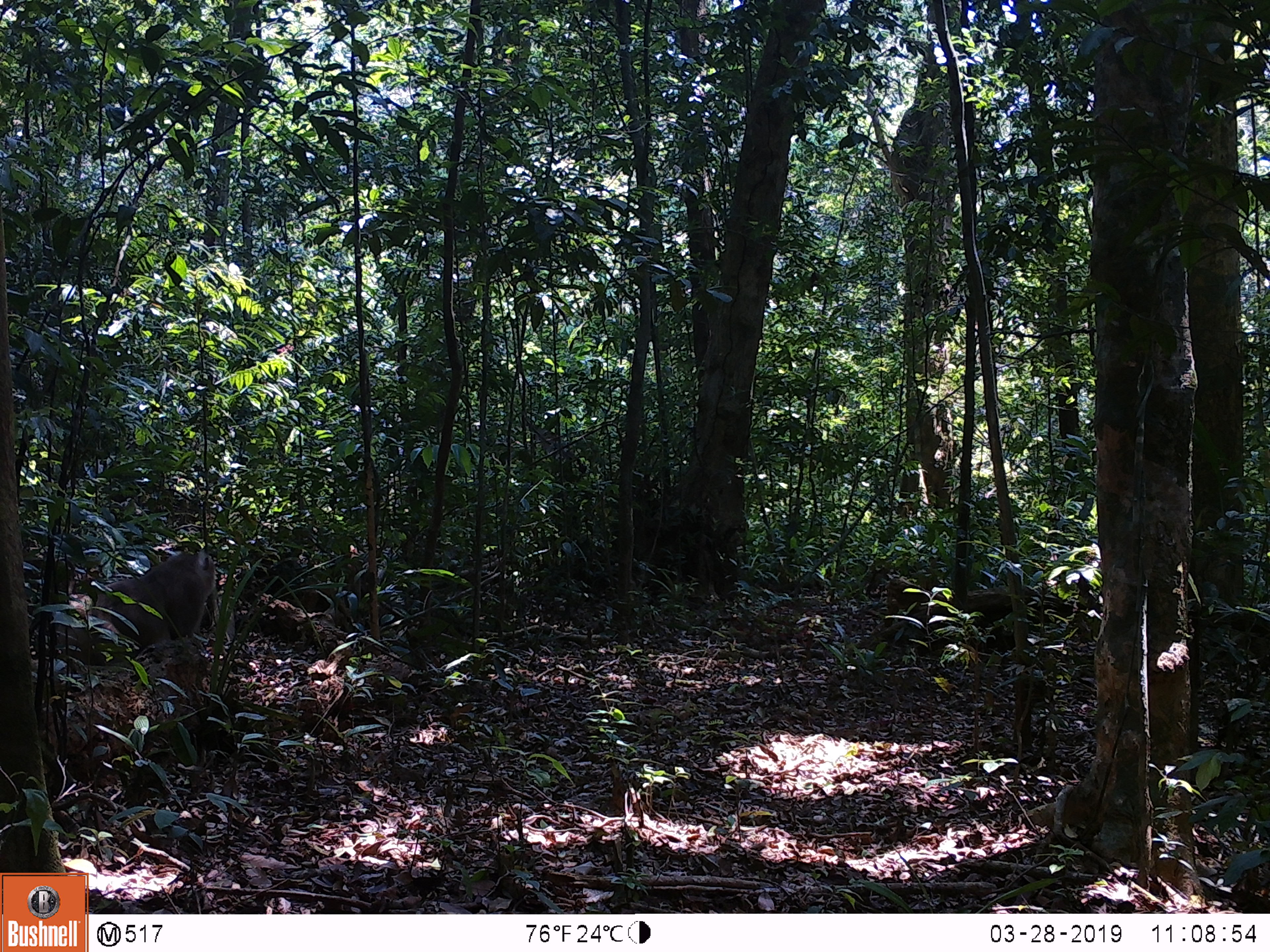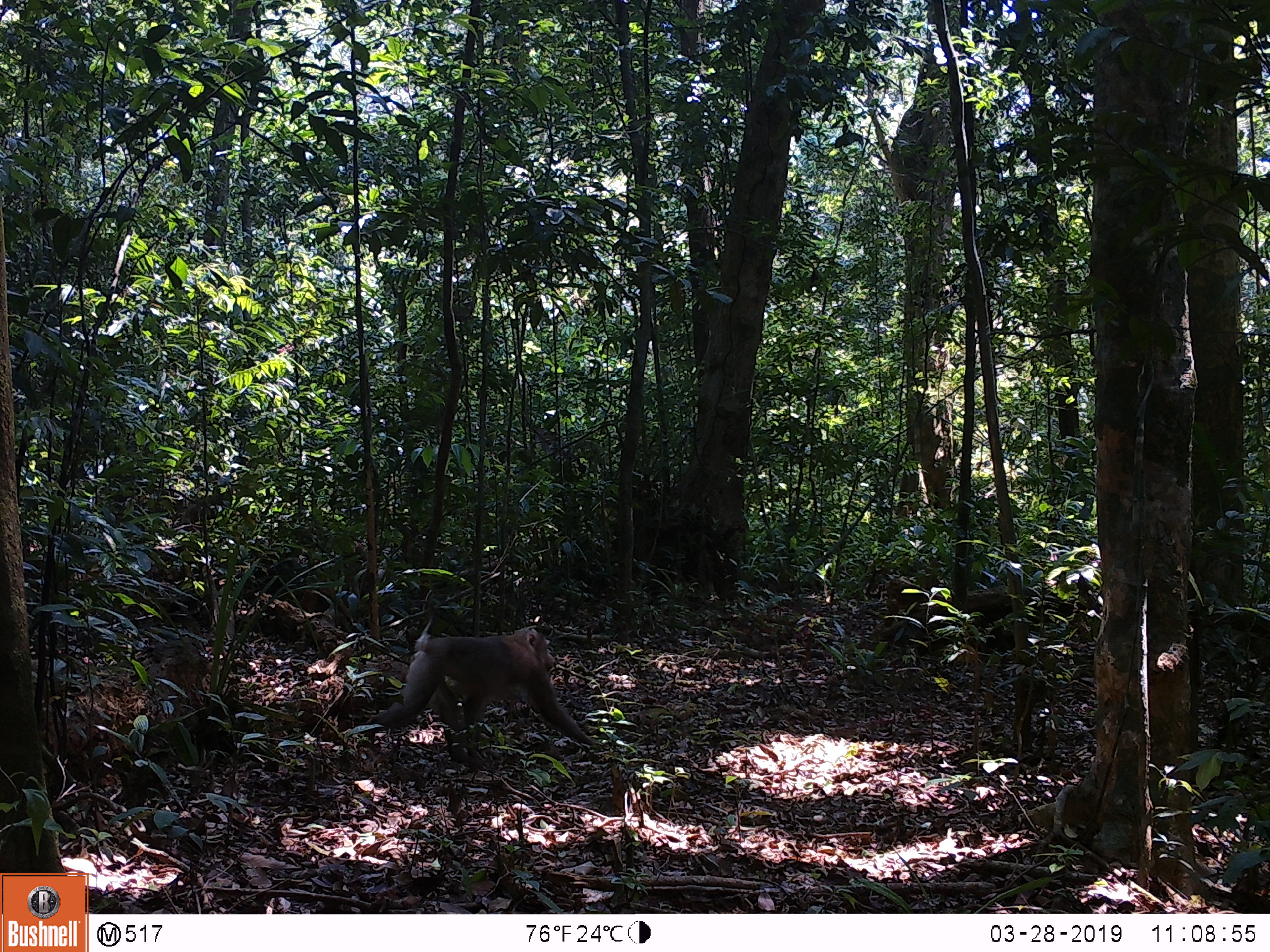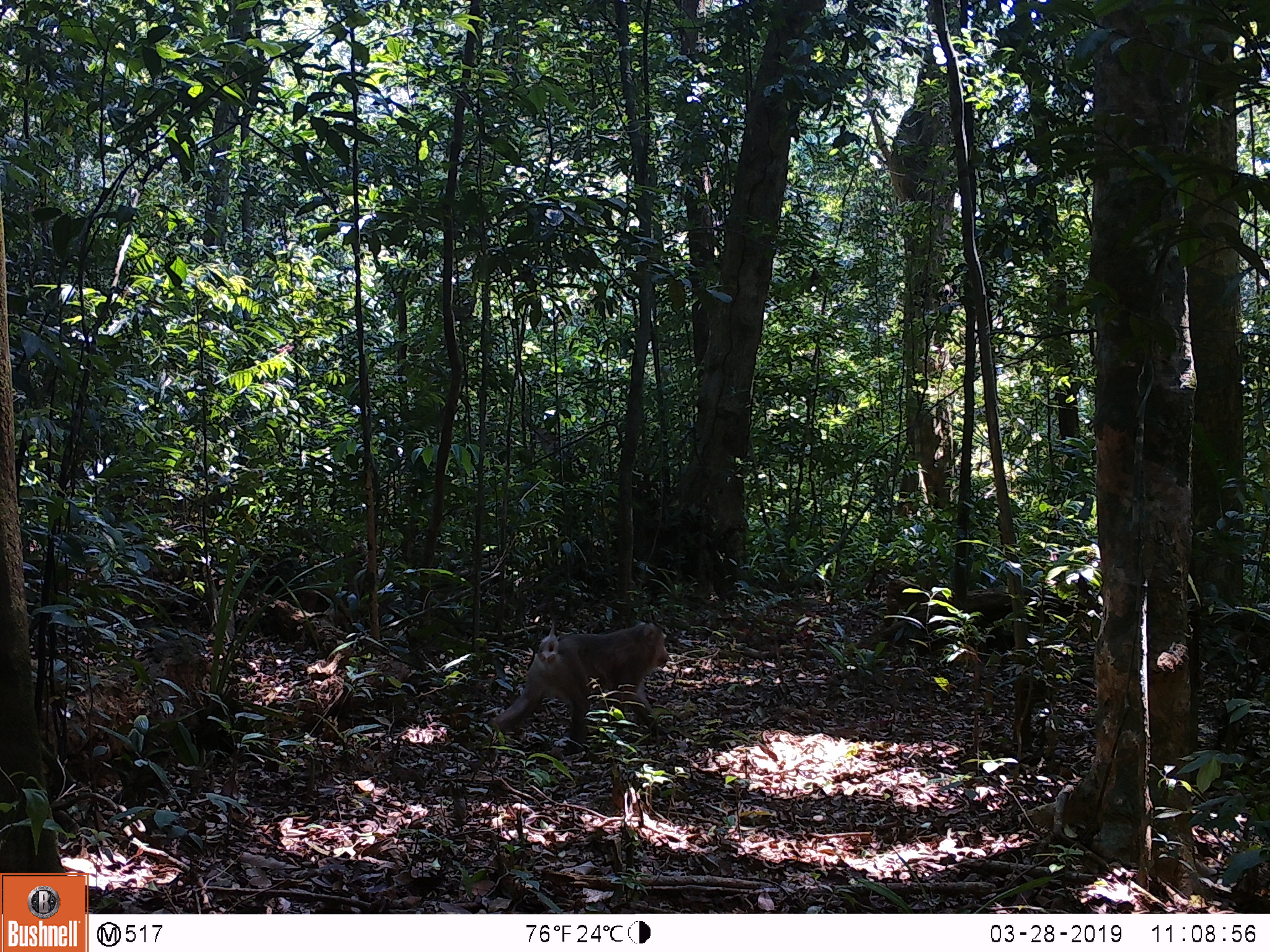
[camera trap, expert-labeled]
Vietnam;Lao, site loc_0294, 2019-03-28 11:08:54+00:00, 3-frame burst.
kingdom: Animalia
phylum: Chordata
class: Mammalia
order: Primates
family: Cercopithecidae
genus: Macaca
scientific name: Macaca nemestrina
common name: pig-tailed macaque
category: pig tailed macaque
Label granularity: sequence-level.